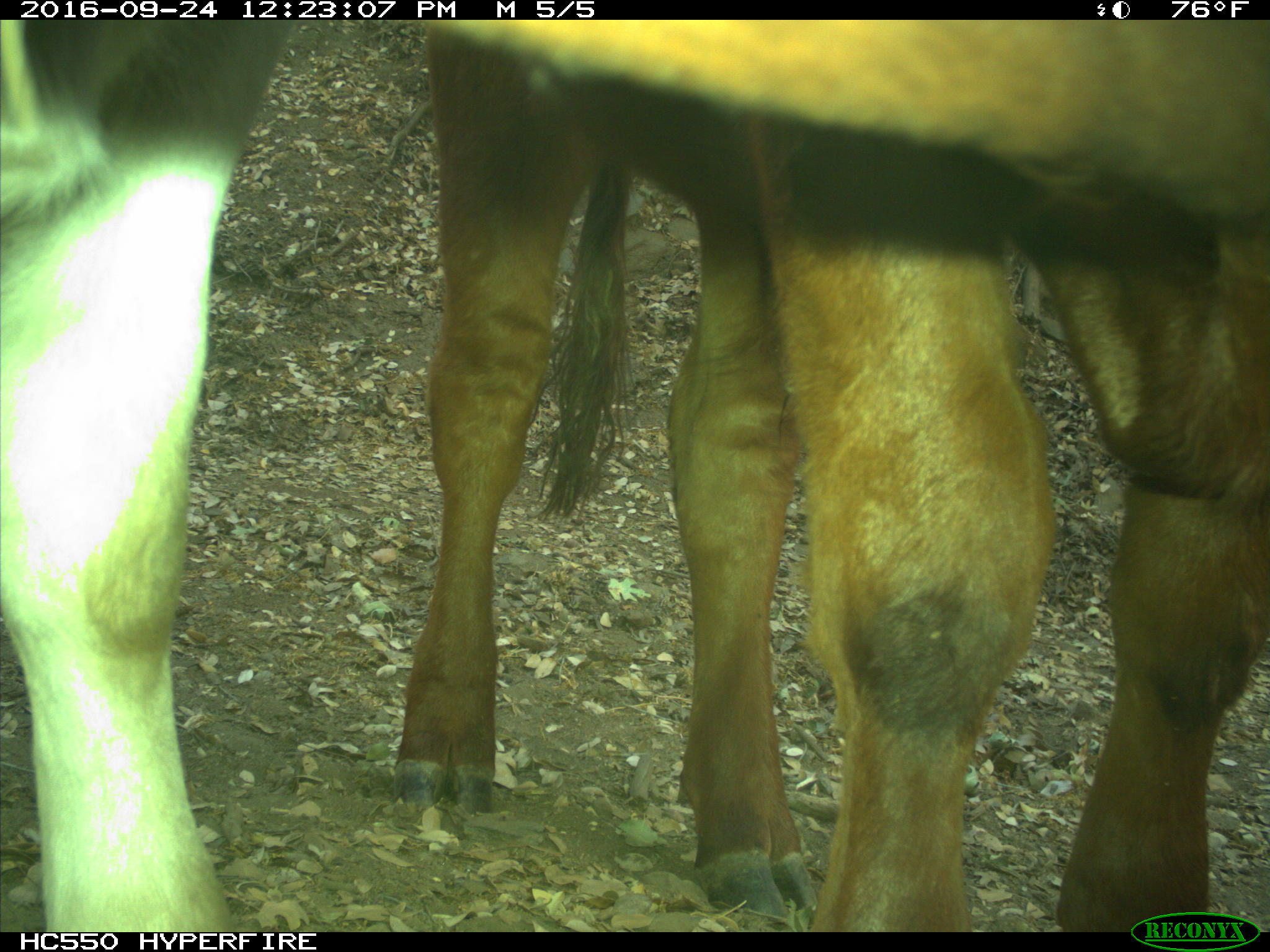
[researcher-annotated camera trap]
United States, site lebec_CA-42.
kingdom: Animalia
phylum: Chordata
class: Mammalia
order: Artiodactyla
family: Bovidae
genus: Bos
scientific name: Bos taurus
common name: domestic cow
Bos taurus (domestic cow).